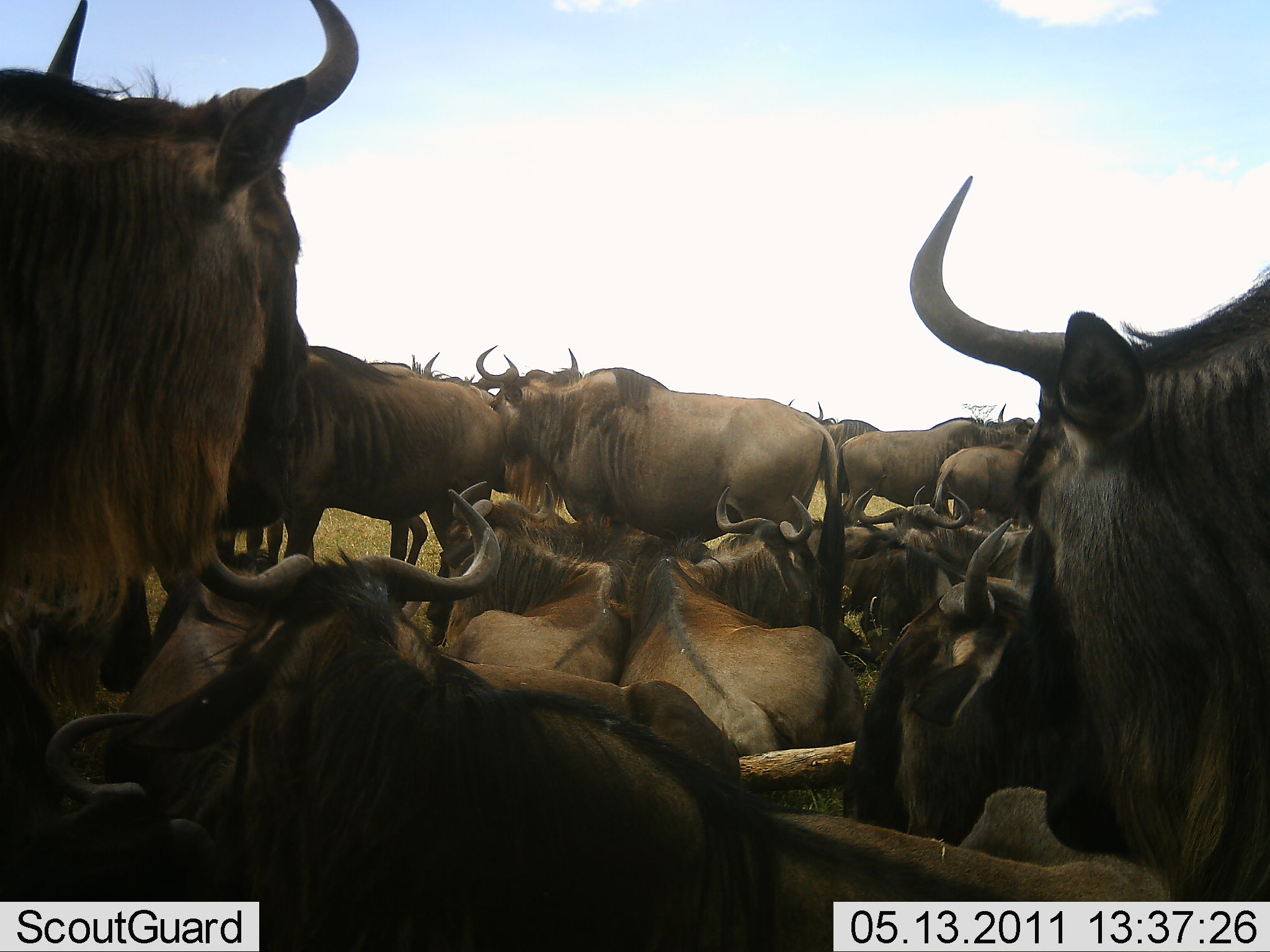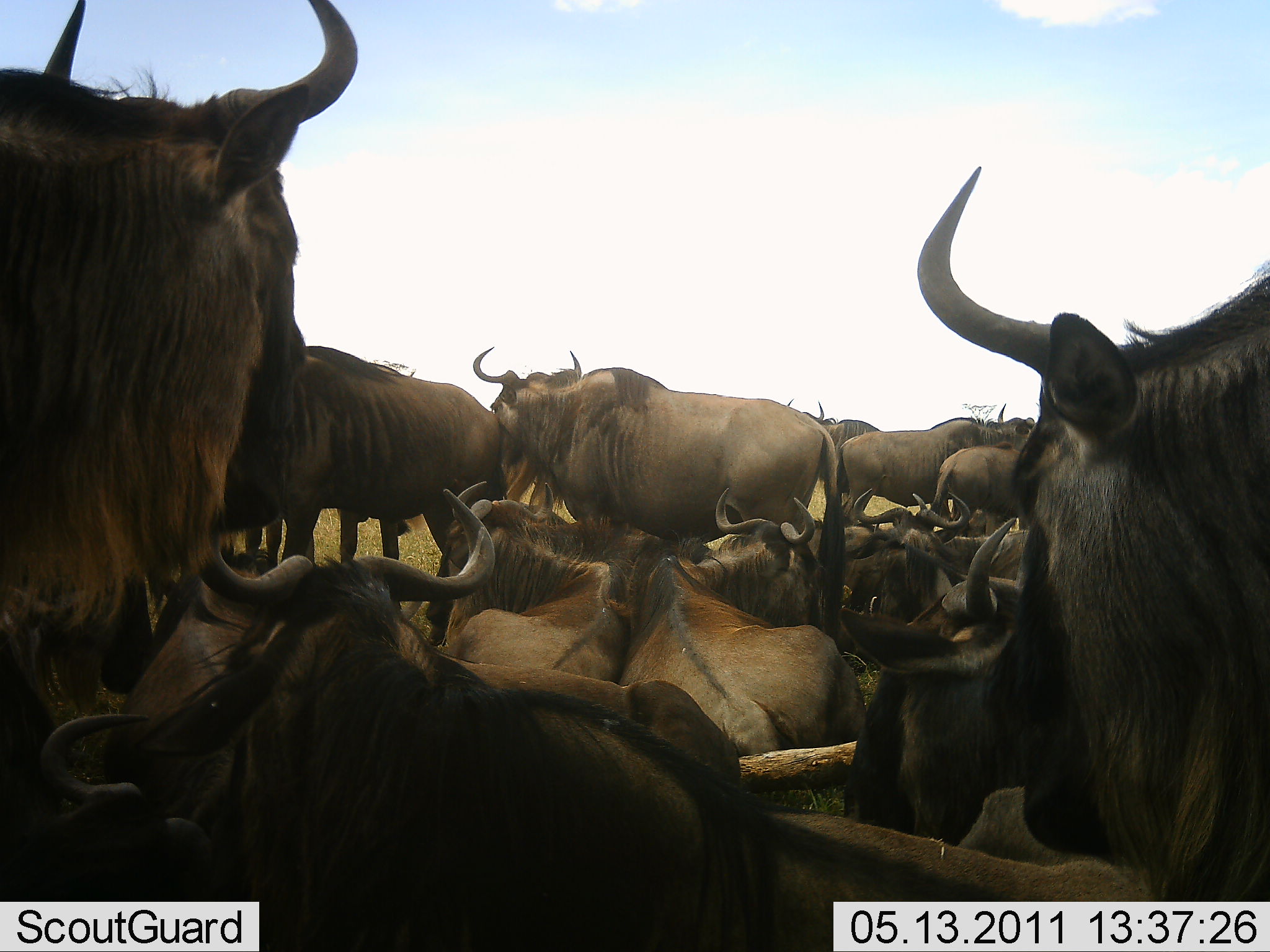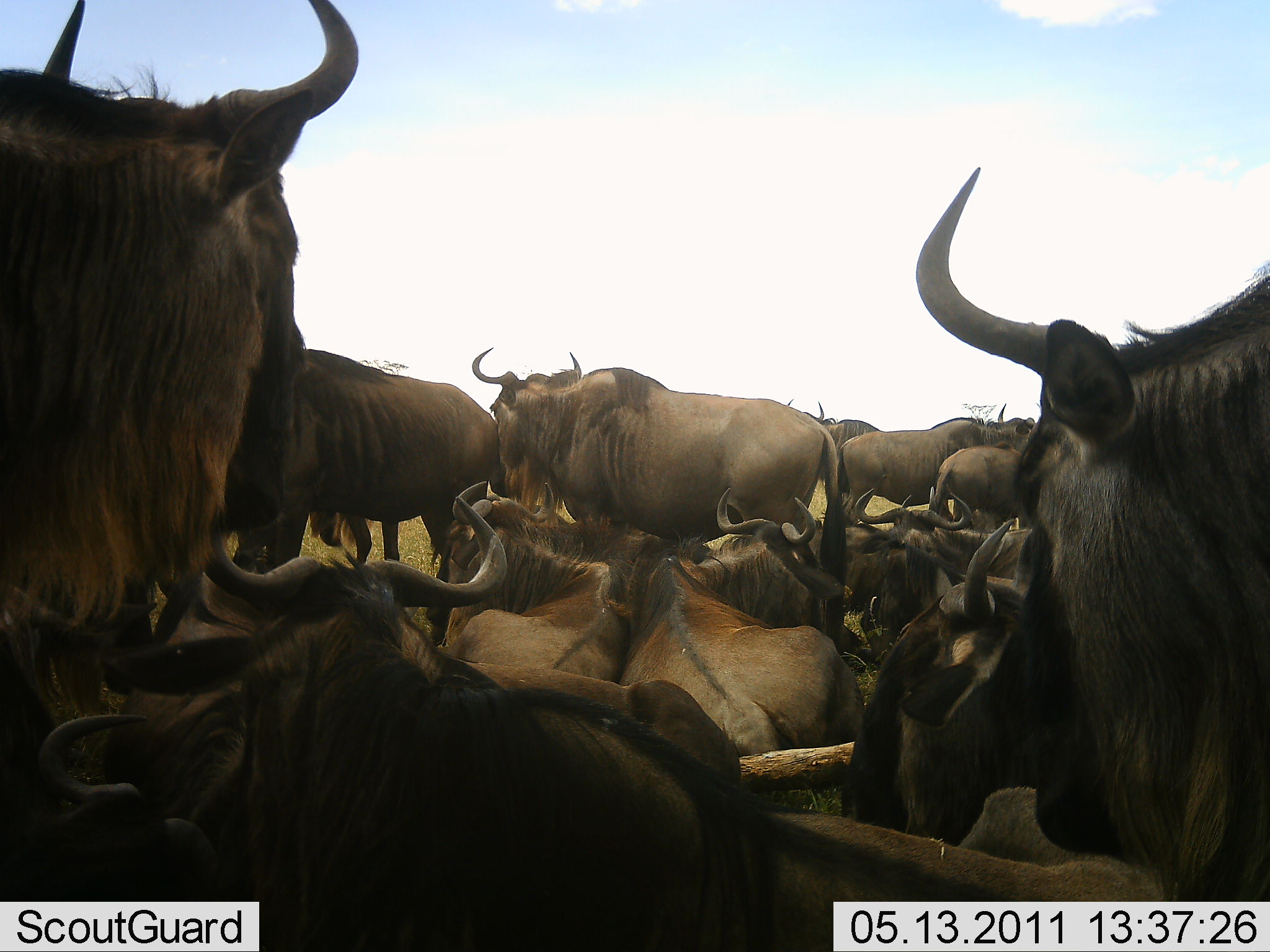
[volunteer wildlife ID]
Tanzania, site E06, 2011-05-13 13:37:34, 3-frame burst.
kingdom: Animalia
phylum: Chordata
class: Mammalia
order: Artiodactyla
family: Bovidae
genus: Connochaetes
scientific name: Connochaetes taurinus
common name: blue wildebeest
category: wildebeest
Wildebeest (blue wildebeest) (Connochaetes taurinus), count 11-50. Behavior (volunteer vote fractions): standing 64%, resting 100%, moving 7%, interacting 21%. Young present (vote fraction): 0%. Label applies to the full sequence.